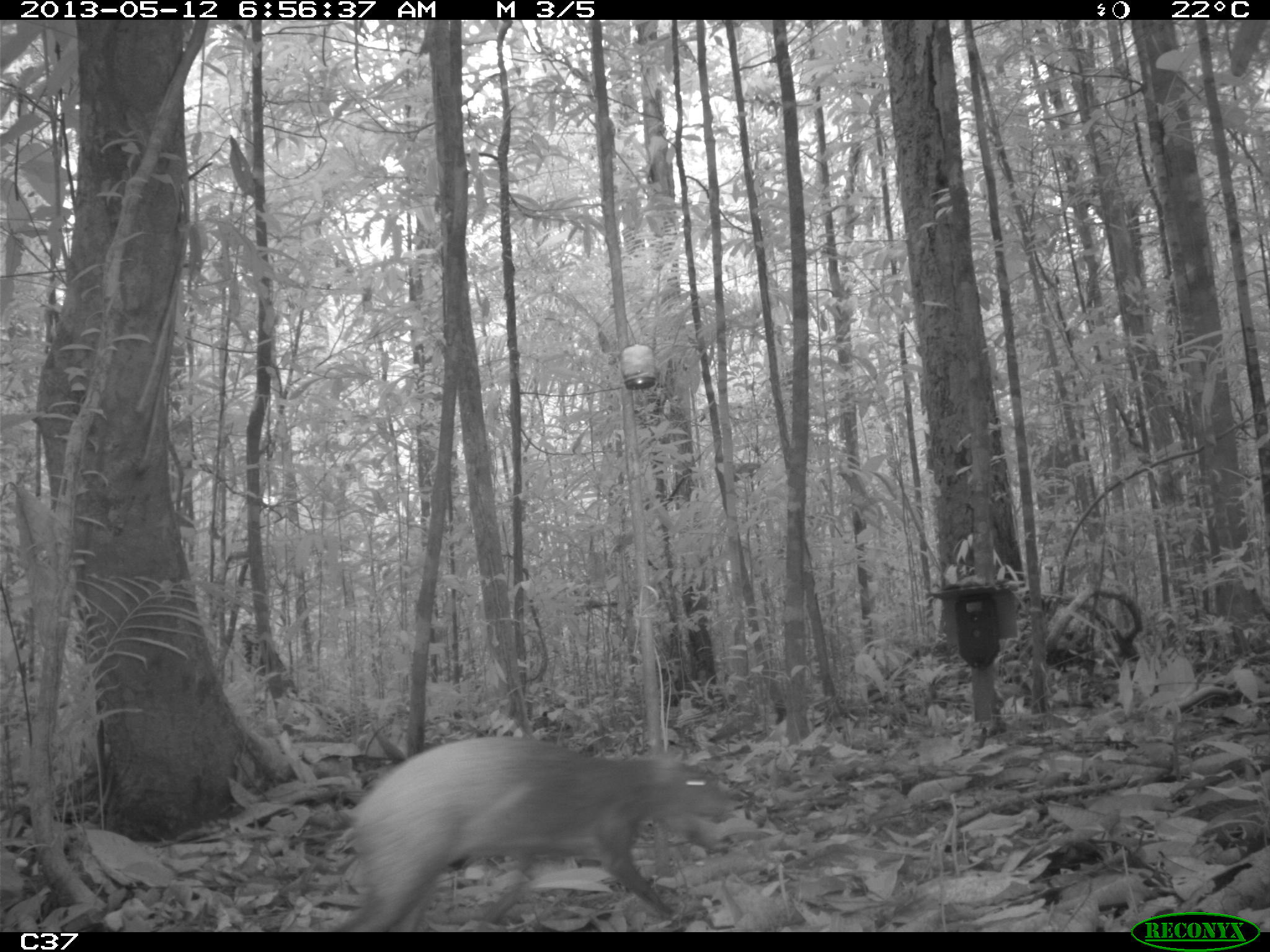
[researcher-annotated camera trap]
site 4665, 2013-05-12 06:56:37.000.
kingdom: Animalia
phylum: Chordata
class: Mammalia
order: Rodentia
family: Dasyproctidae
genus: Dasyprocta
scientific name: Dasyprocta leporina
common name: red-rumped agouti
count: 1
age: adult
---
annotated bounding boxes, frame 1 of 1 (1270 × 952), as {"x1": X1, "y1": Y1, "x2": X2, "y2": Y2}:
dasyprocta leporina: {"x1": 337, "y1": 733, "x2": 734, "y2": 931}